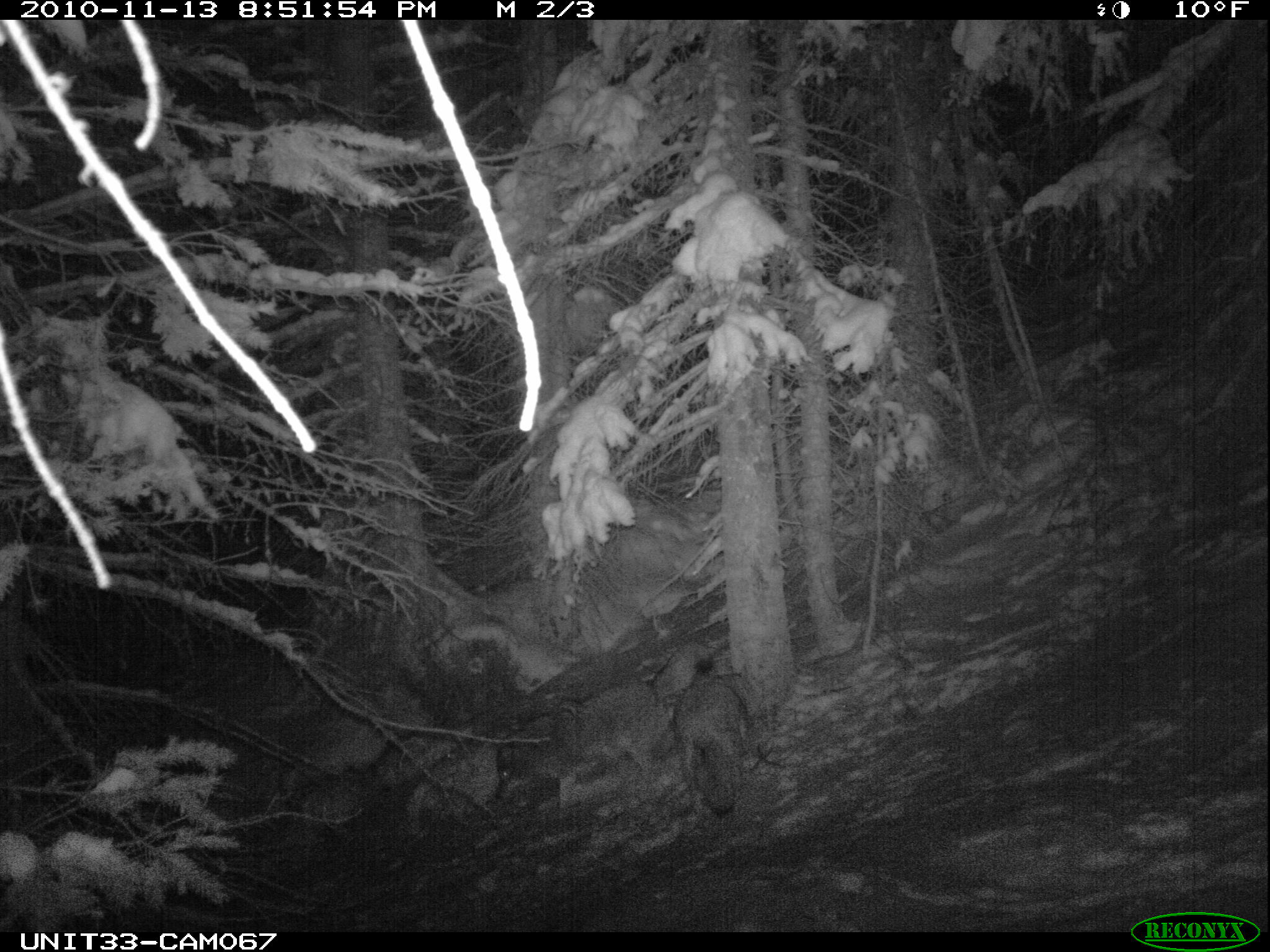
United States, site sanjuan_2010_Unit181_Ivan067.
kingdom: Animalia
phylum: Chordata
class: Mammalia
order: Carnivora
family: Canidae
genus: Canis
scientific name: Canis latrans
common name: coyote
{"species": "Canis latrans (coyote)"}